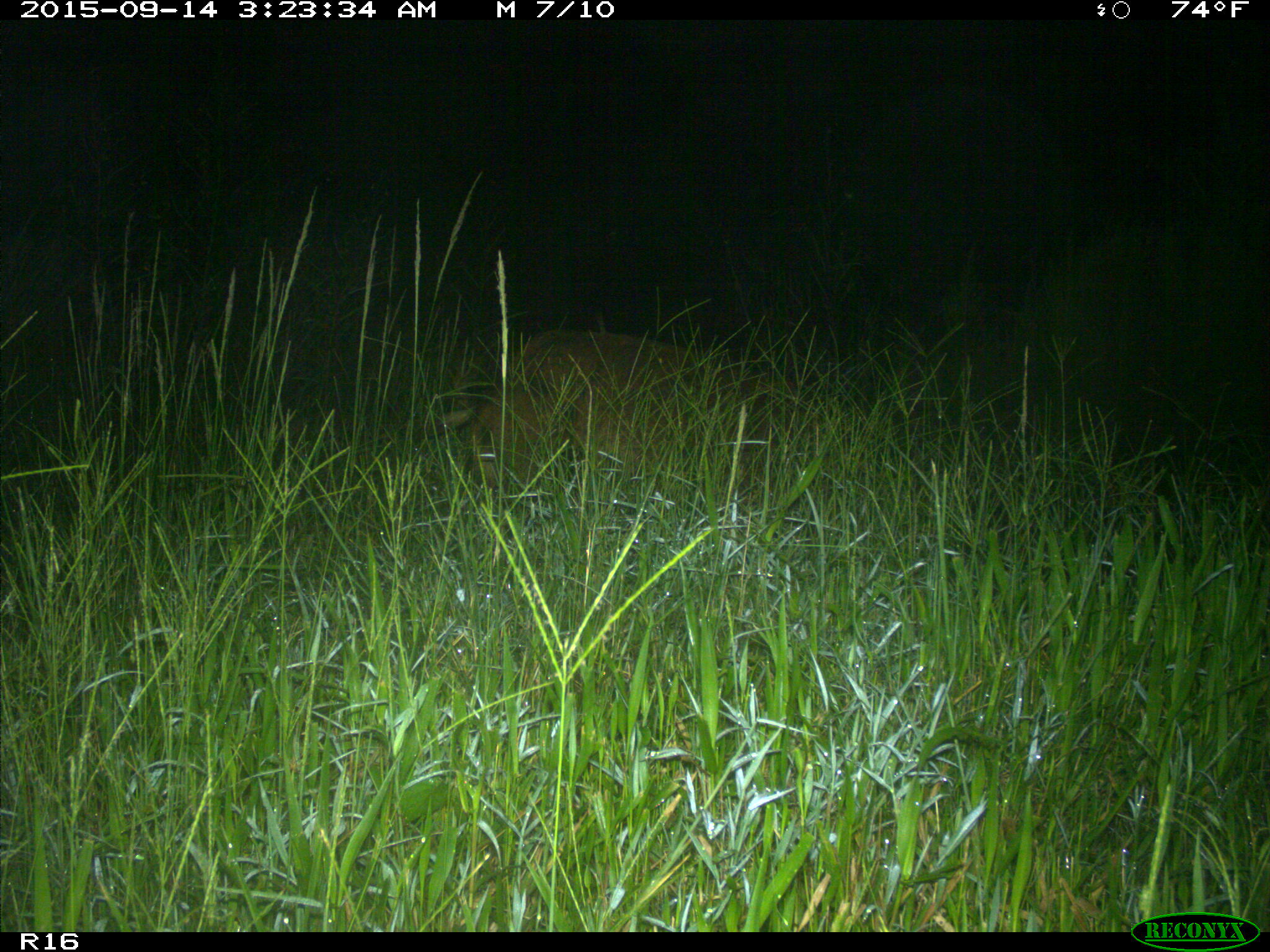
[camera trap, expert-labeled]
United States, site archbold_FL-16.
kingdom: Animalia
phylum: Chordata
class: Mammalia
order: Artiodactyla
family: Suidae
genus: Sus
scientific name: Sus scrofa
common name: wild boar